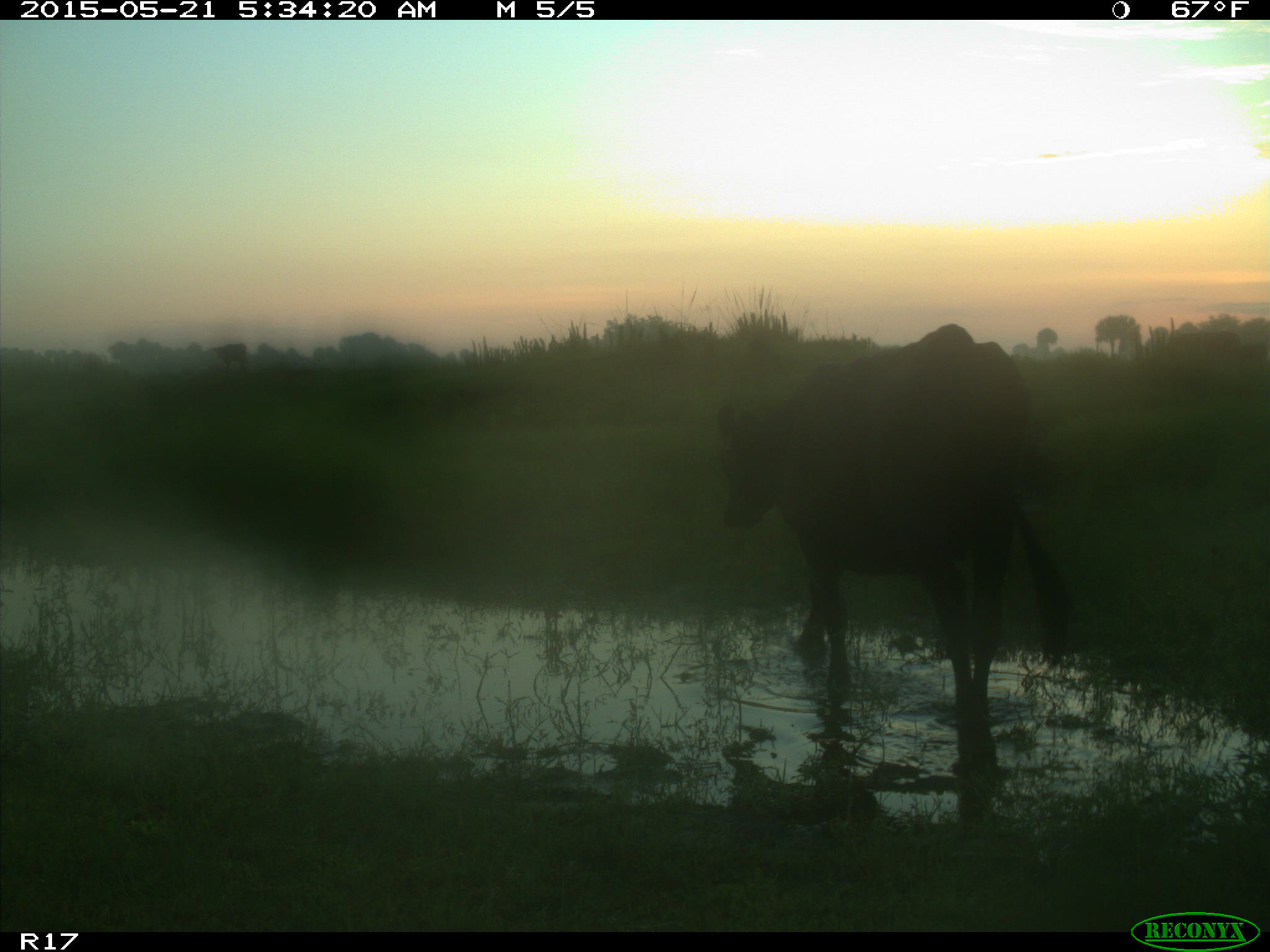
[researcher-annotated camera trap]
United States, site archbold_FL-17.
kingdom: Animalia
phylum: Chordata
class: Mammalia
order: Artiodactyla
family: Bovidae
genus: Bos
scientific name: Bos taurus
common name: domestic cow